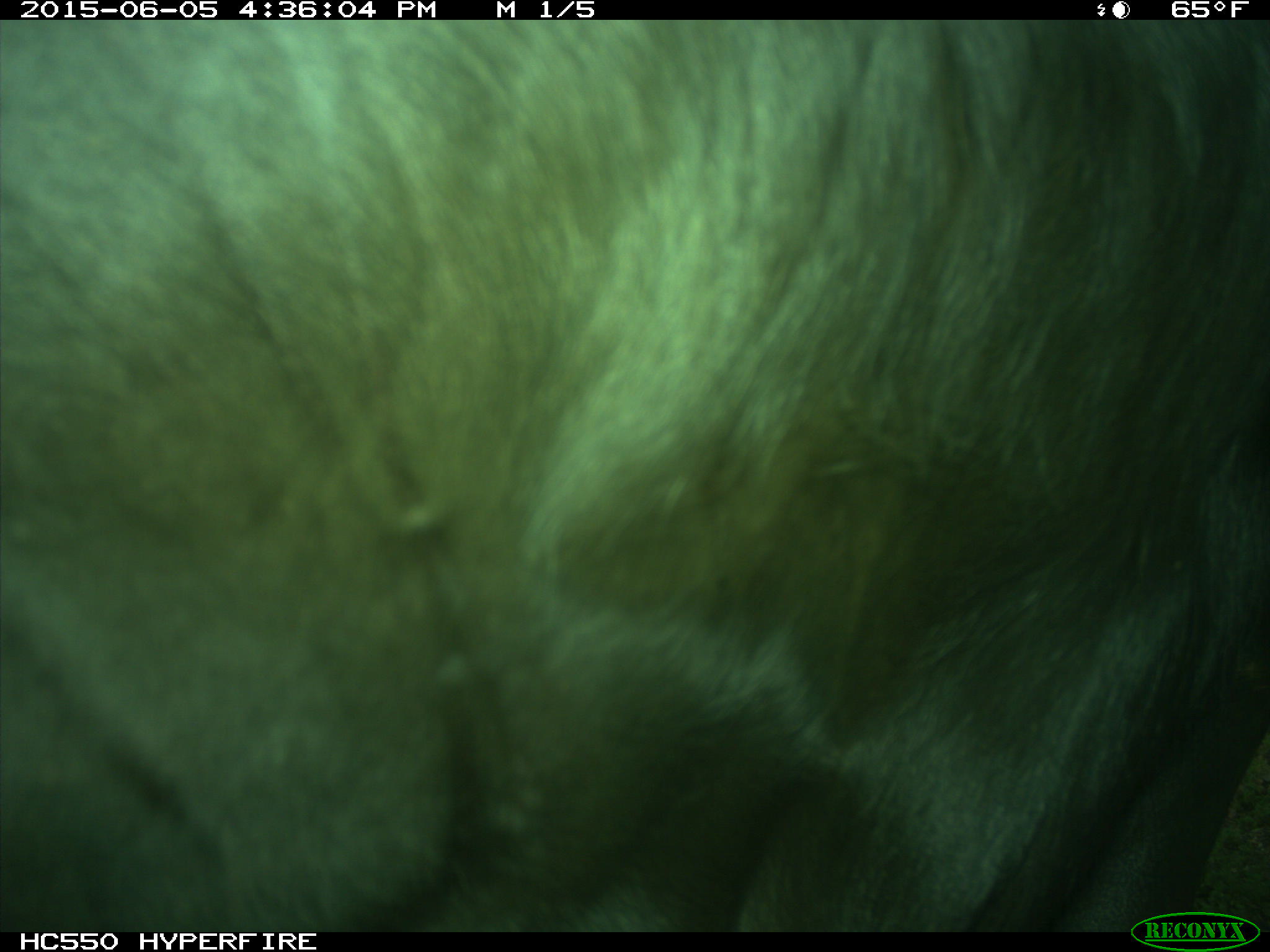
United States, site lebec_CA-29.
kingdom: Animalia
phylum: Chordata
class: Mammalia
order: Artiodactyla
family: Bovidae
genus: Bos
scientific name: Bos taurus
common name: domestic cow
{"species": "Bos taurus (domestic cow)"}